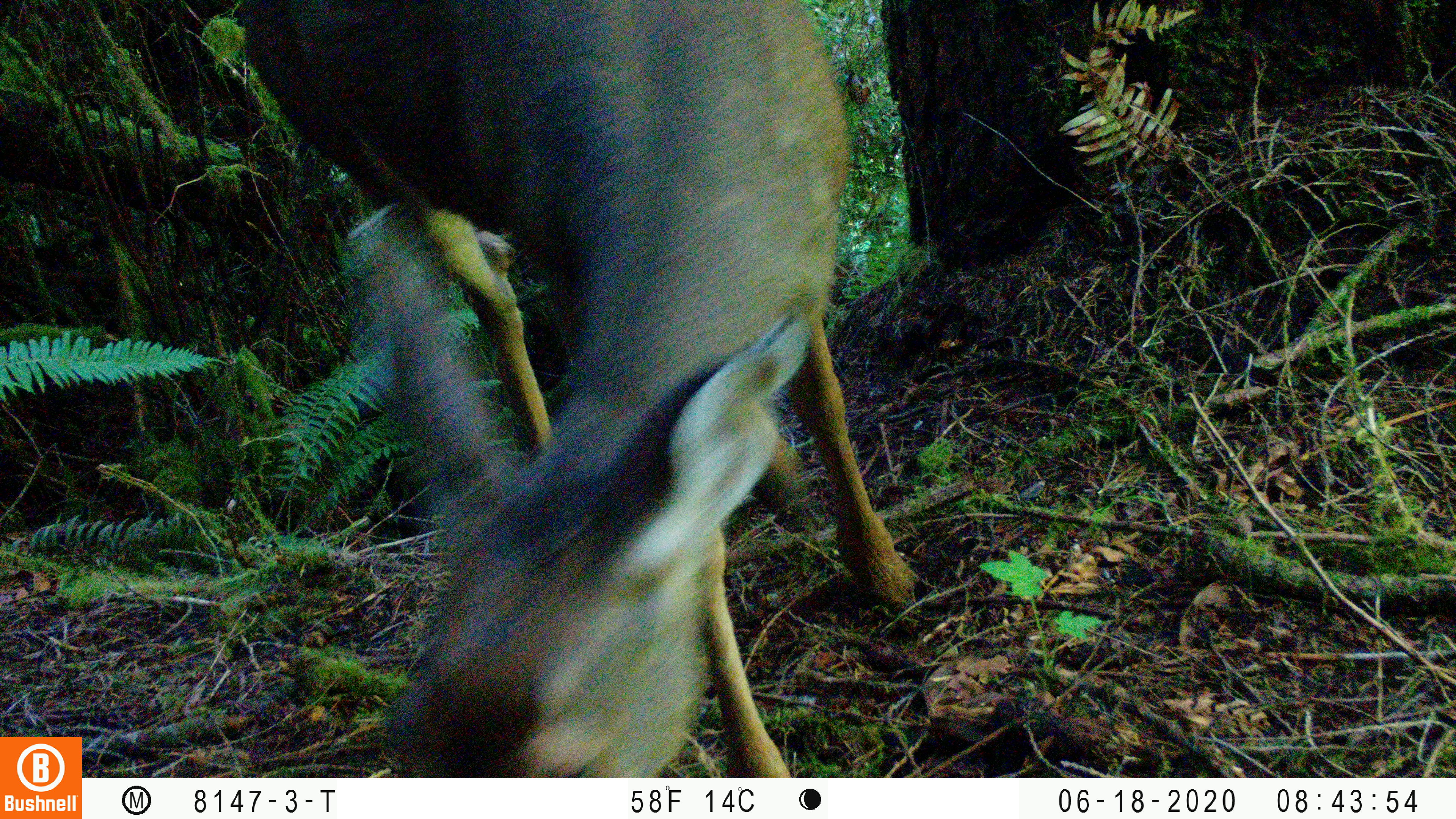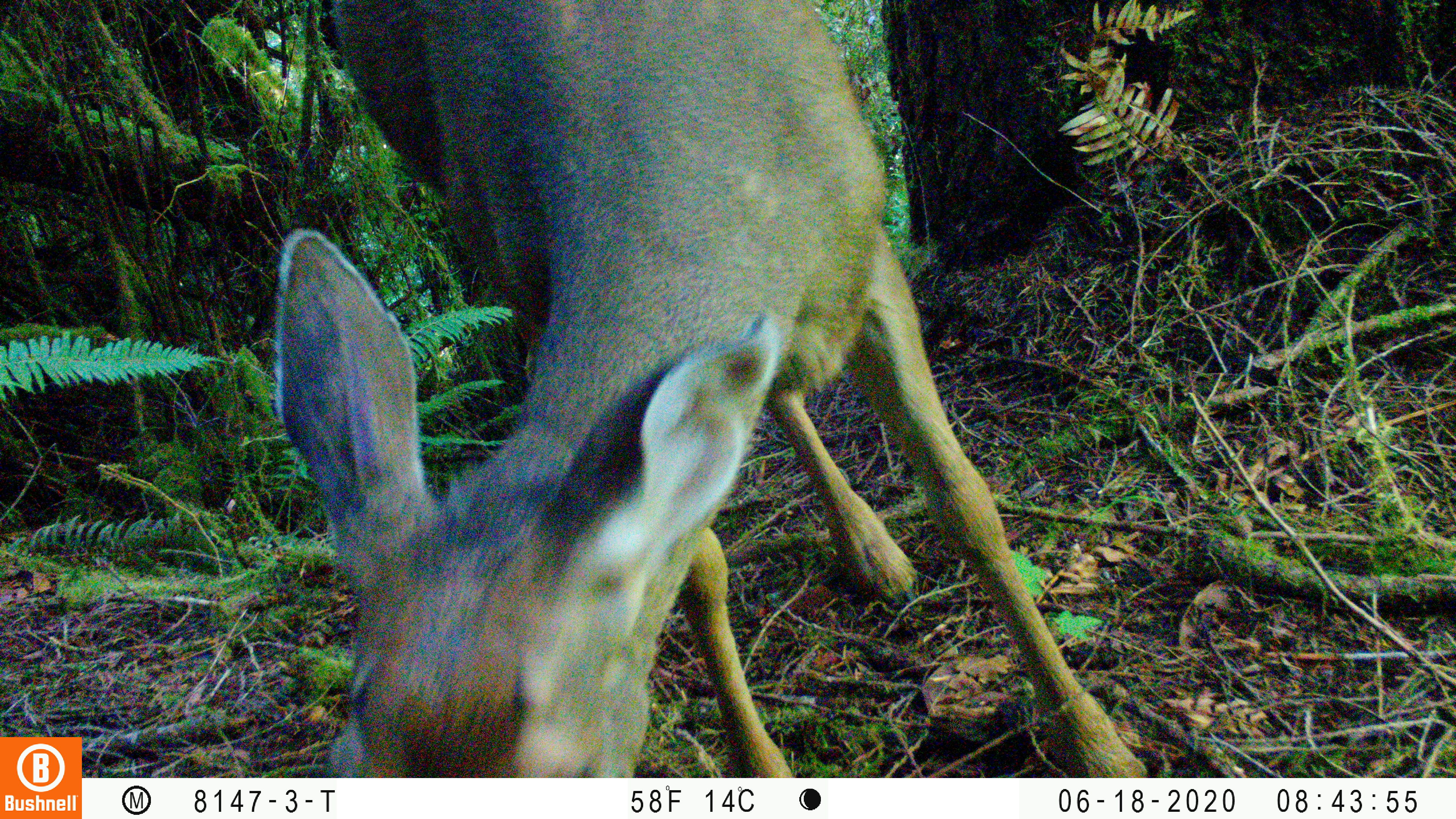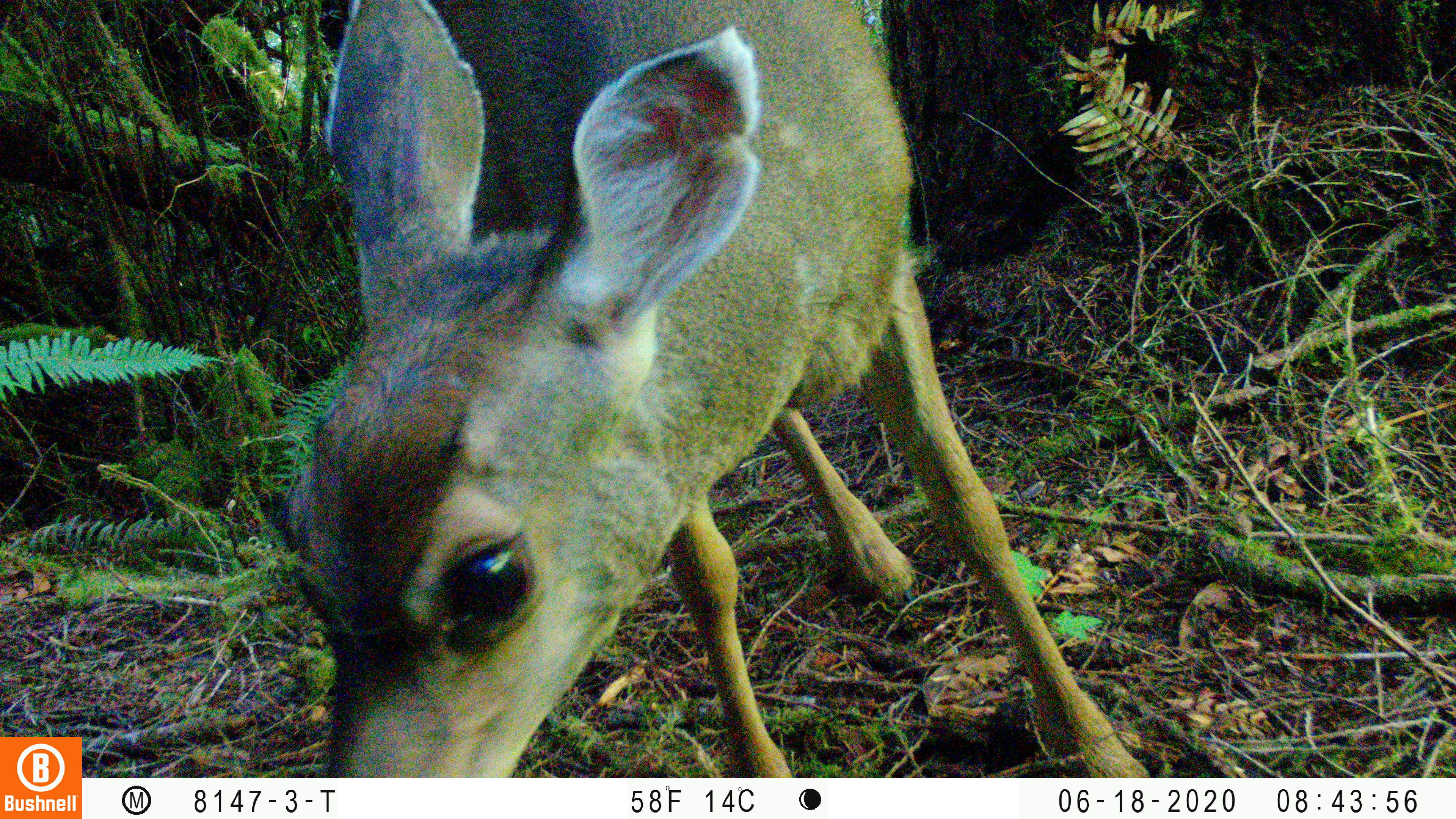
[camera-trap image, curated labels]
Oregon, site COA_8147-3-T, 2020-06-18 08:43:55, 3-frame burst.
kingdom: Animalia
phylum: Chordata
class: Mammalia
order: Artiodactyla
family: Cervidae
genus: Odocoileus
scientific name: Odocoileus hemionus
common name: black-tailed deer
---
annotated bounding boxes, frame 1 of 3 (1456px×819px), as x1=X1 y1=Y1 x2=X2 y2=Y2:
black-tailed deer: x1=338 y1=0 x2=937 y2=774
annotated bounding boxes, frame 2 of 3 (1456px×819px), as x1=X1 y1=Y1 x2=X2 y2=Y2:
black-tailed deer: x1=258 y1=0 x2=1145 y2=768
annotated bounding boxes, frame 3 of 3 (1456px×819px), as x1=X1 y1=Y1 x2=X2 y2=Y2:
black-tailed deer: x1=290 y1=0 x2=1151 y2=776